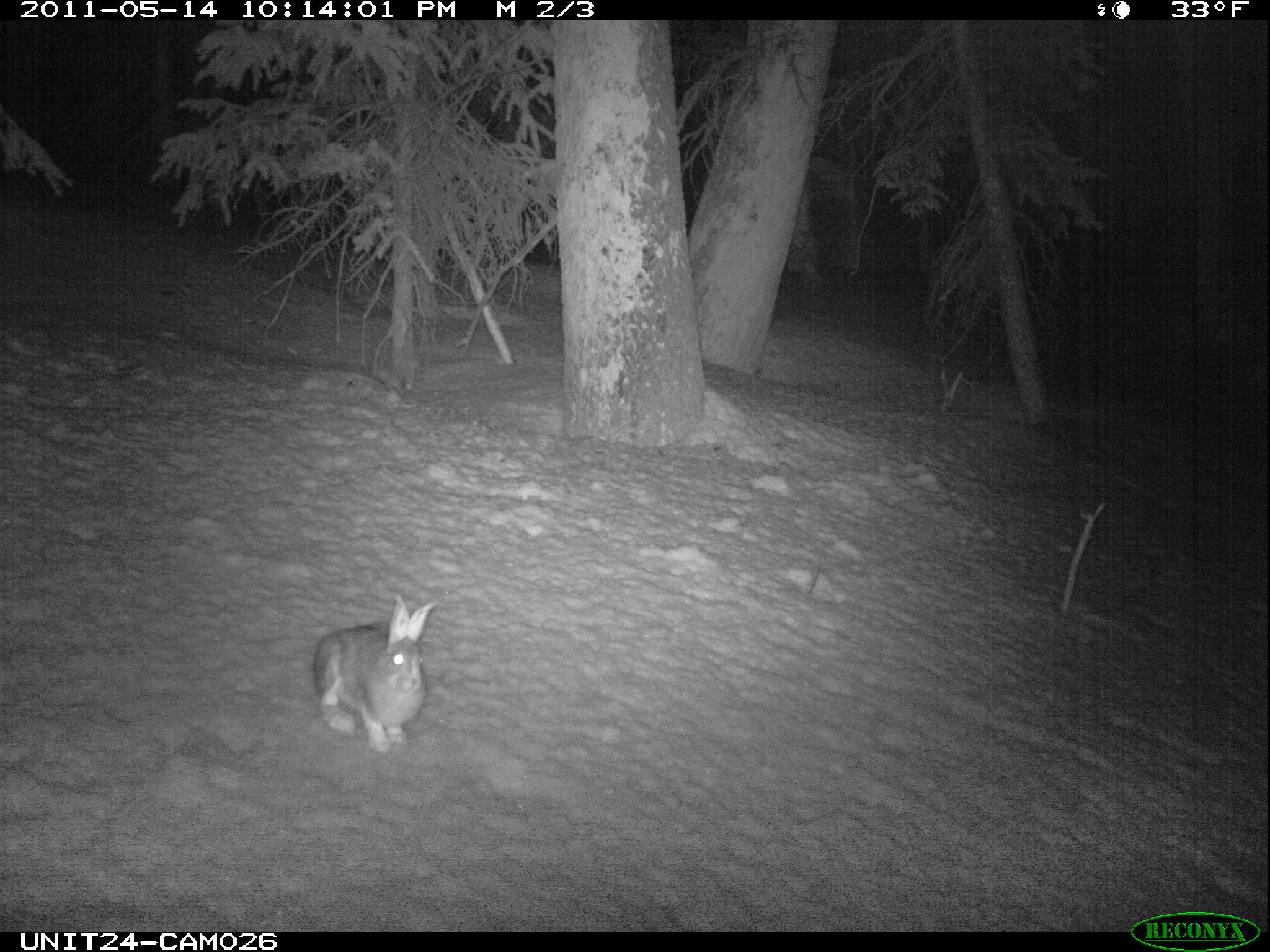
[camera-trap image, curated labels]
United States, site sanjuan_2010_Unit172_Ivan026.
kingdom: Animalia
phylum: Chordata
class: Mammalia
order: Lagomorpha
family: Leporidae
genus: Lepus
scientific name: Lepus americanus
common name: snowshoe hare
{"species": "Lepus americanus (snowshoe hare)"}